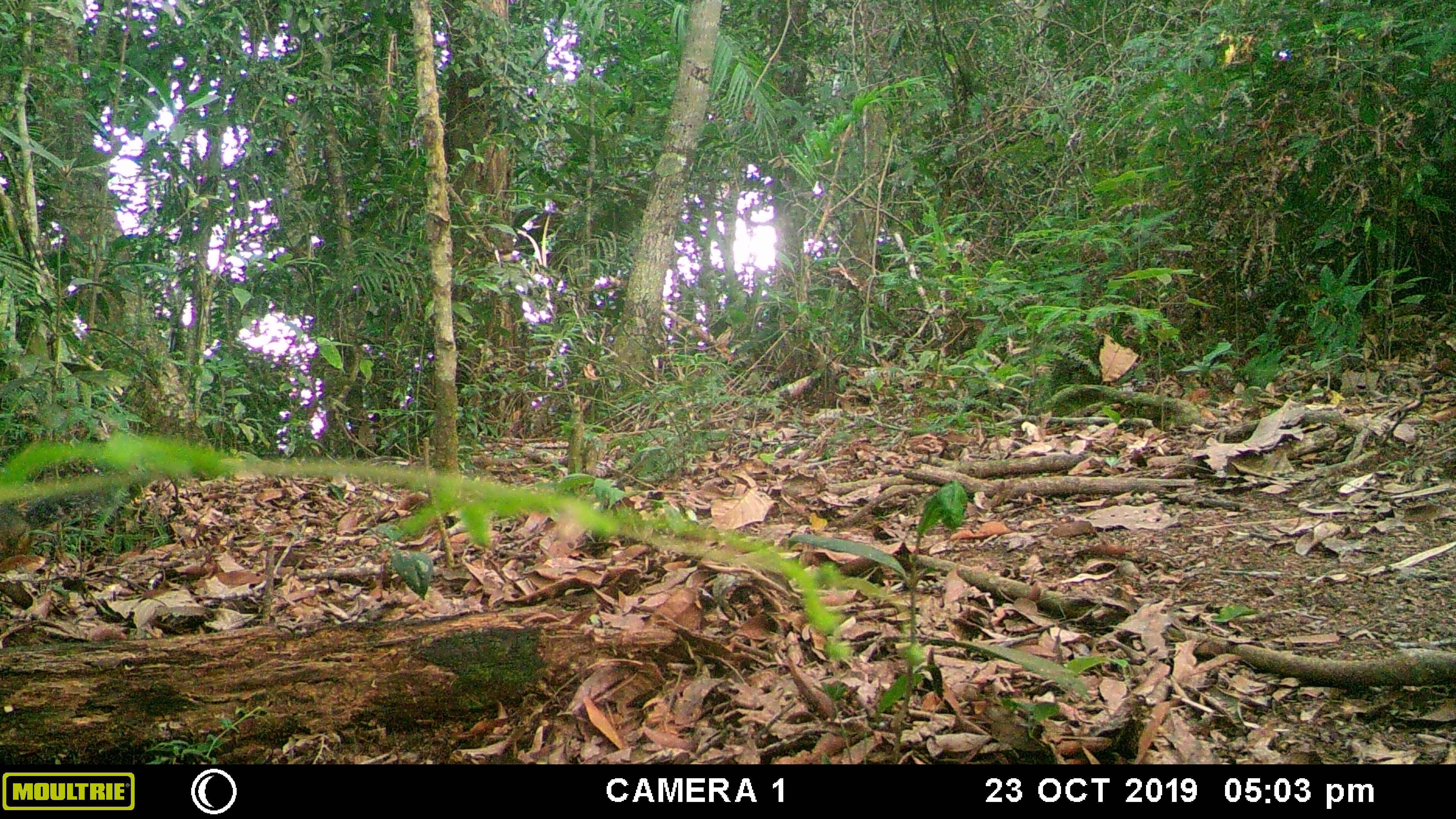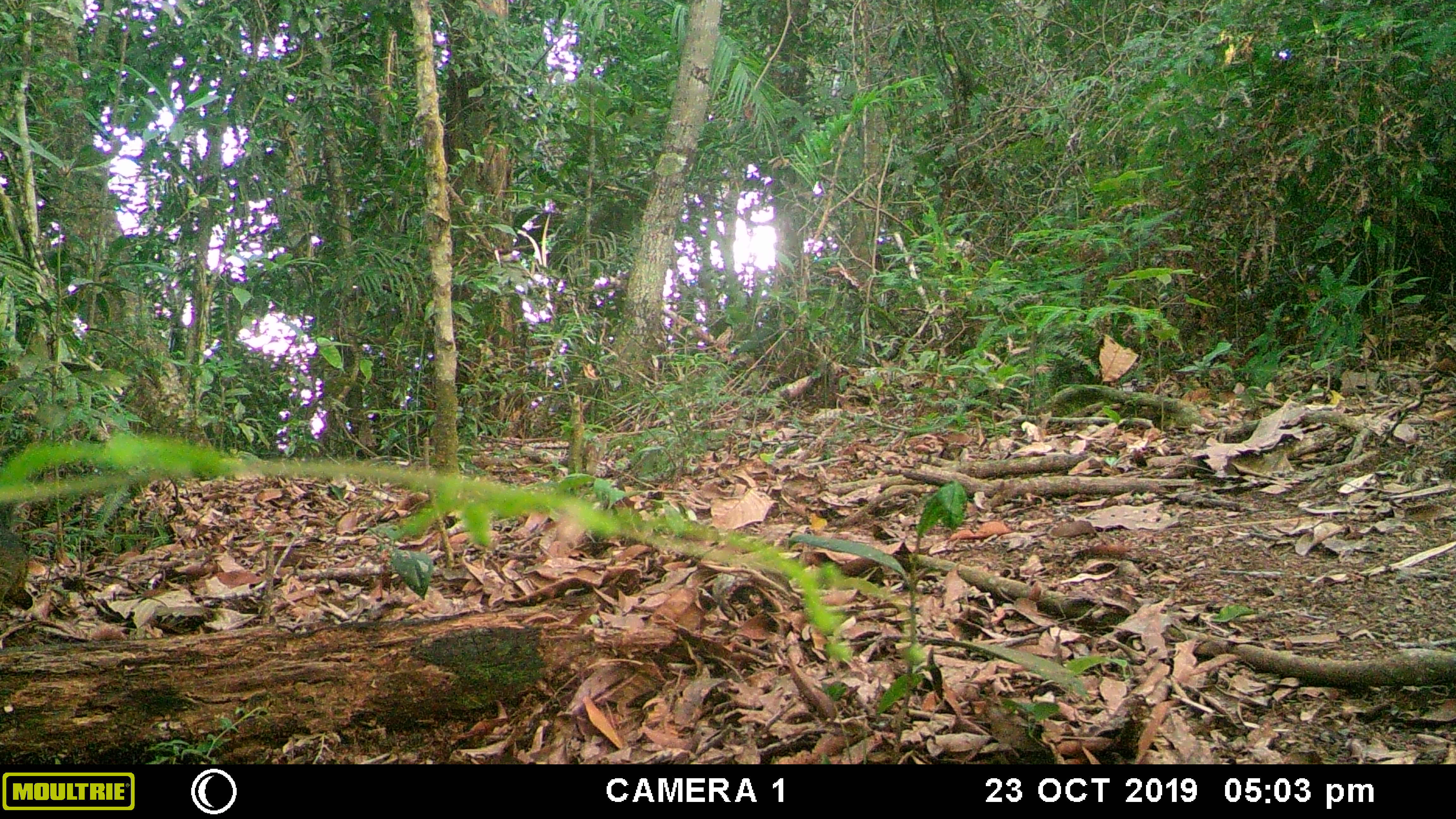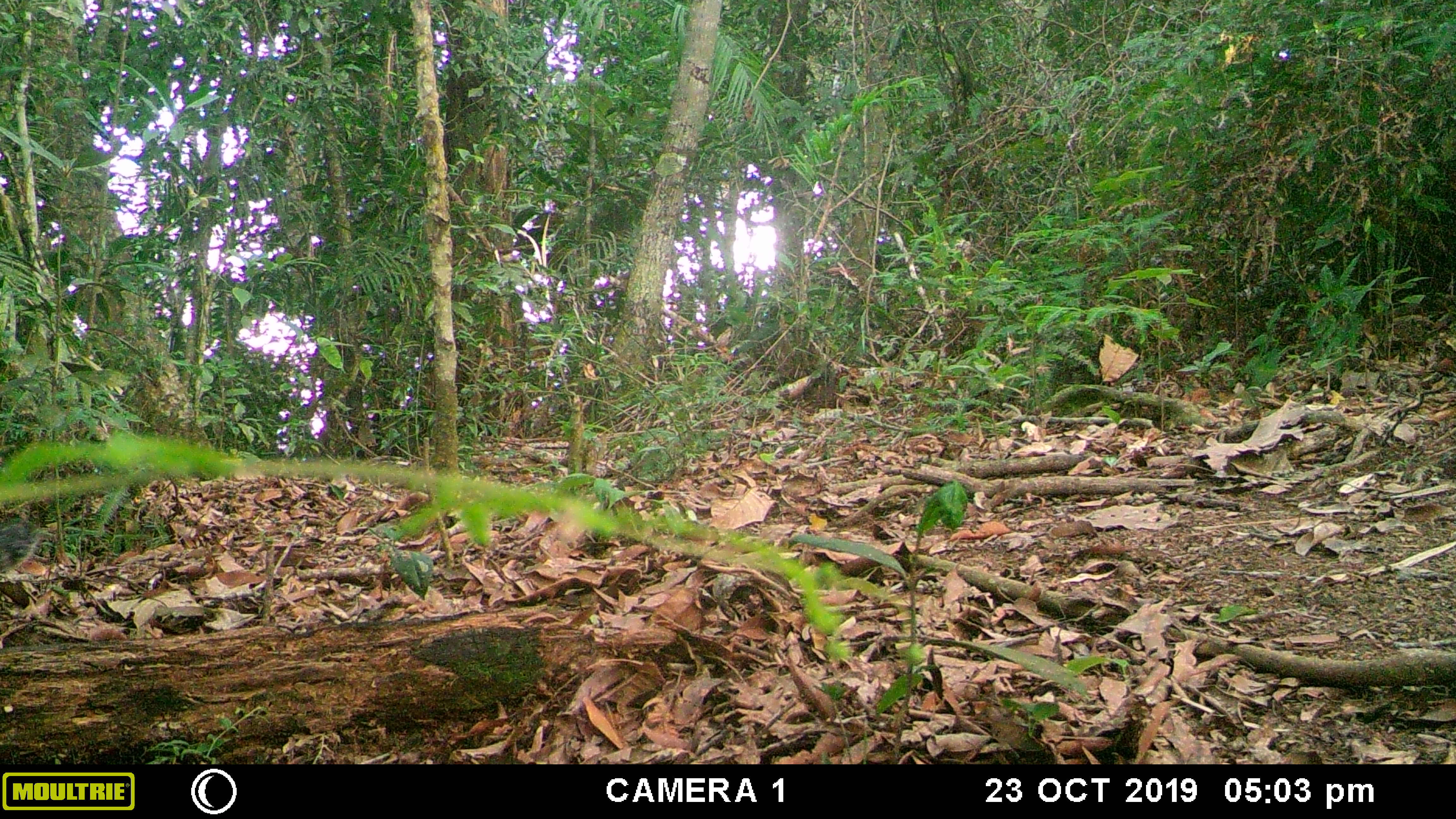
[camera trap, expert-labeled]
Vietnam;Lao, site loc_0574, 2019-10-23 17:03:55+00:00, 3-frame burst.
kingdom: Animalia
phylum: Chordata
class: Mammalia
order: Rodentia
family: Sciuridae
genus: Dremomys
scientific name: Dremomys rufigenis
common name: red-cheeked squirrel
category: red cheeked squirrel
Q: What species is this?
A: Red cheeked squirrel (red-cheeked squirrel) (Dremomys rufigenis).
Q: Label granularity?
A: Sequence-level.